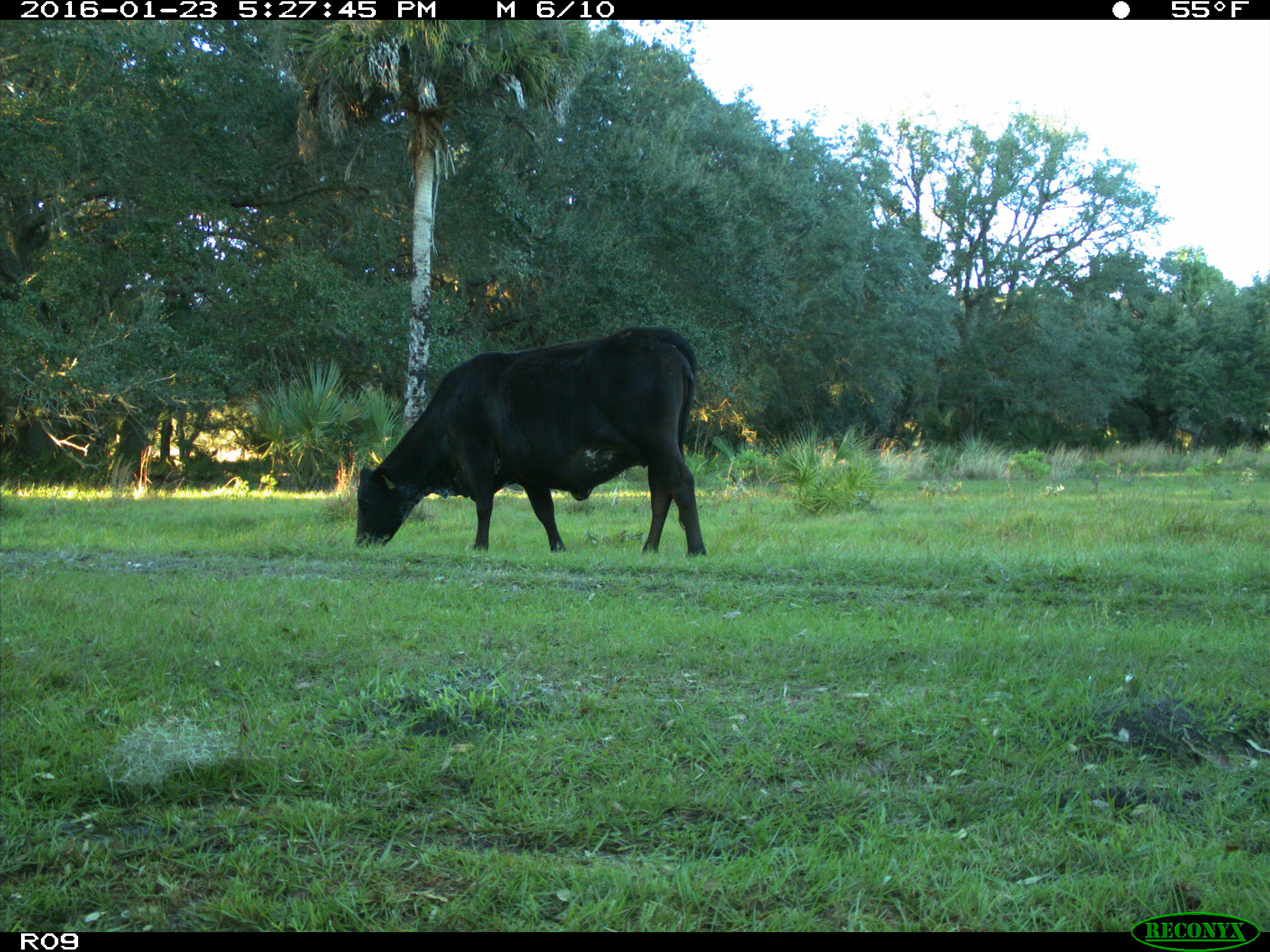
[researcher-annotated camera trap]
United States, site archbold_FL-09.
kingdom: Animalia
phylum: Chordata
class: Mammalia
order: Artiodactyla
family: Bovidae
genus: Bos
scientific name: Bos taurus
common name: domestic cow